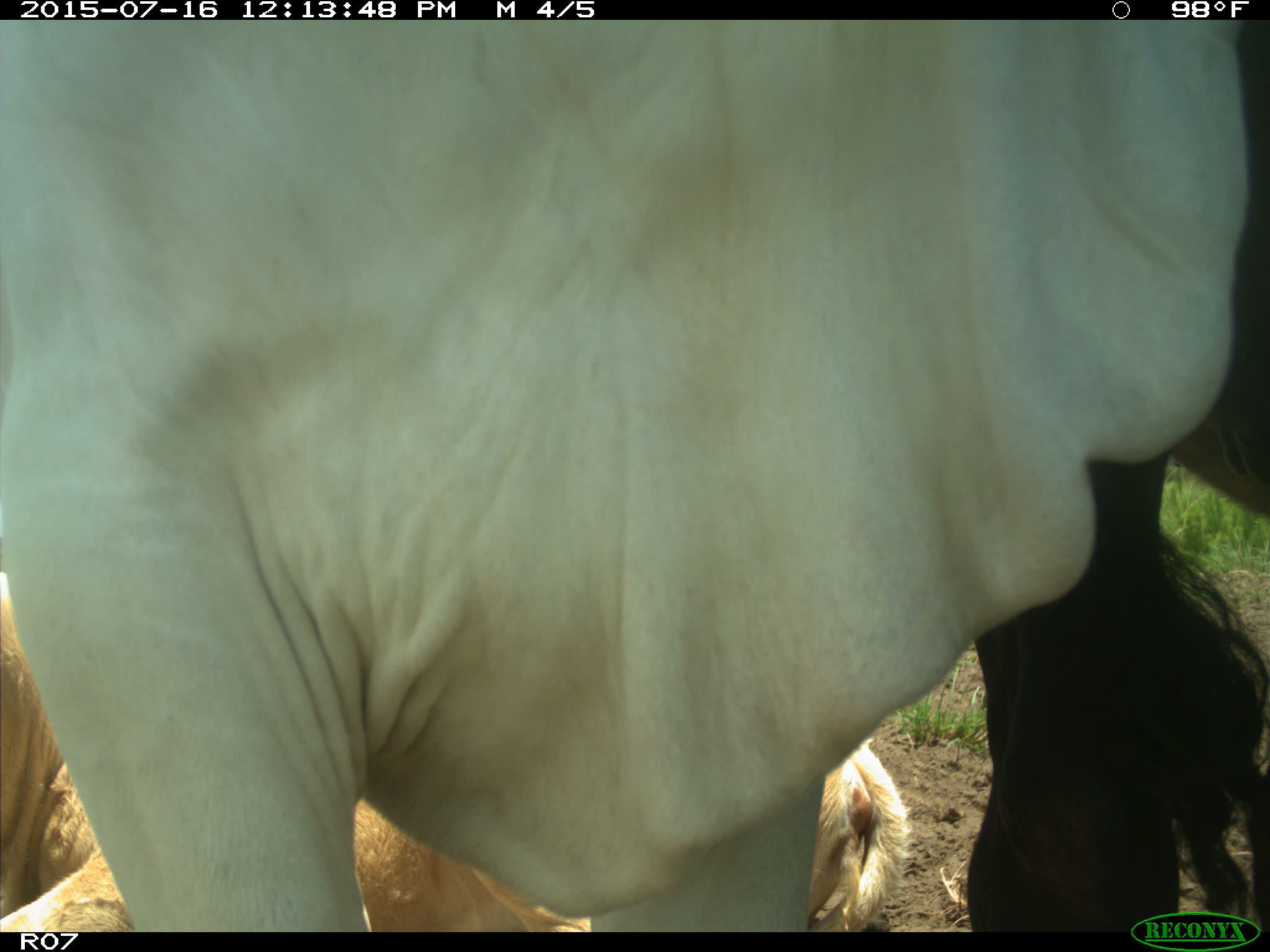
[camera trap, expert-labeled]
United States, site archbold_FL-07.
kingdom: Animalia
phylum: Chordata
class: Mammalia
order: Artiodactyla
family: Bovidae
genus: Bos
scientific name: Bos taurus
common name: domestic cow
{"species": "Bos taurus (domestic cow)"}